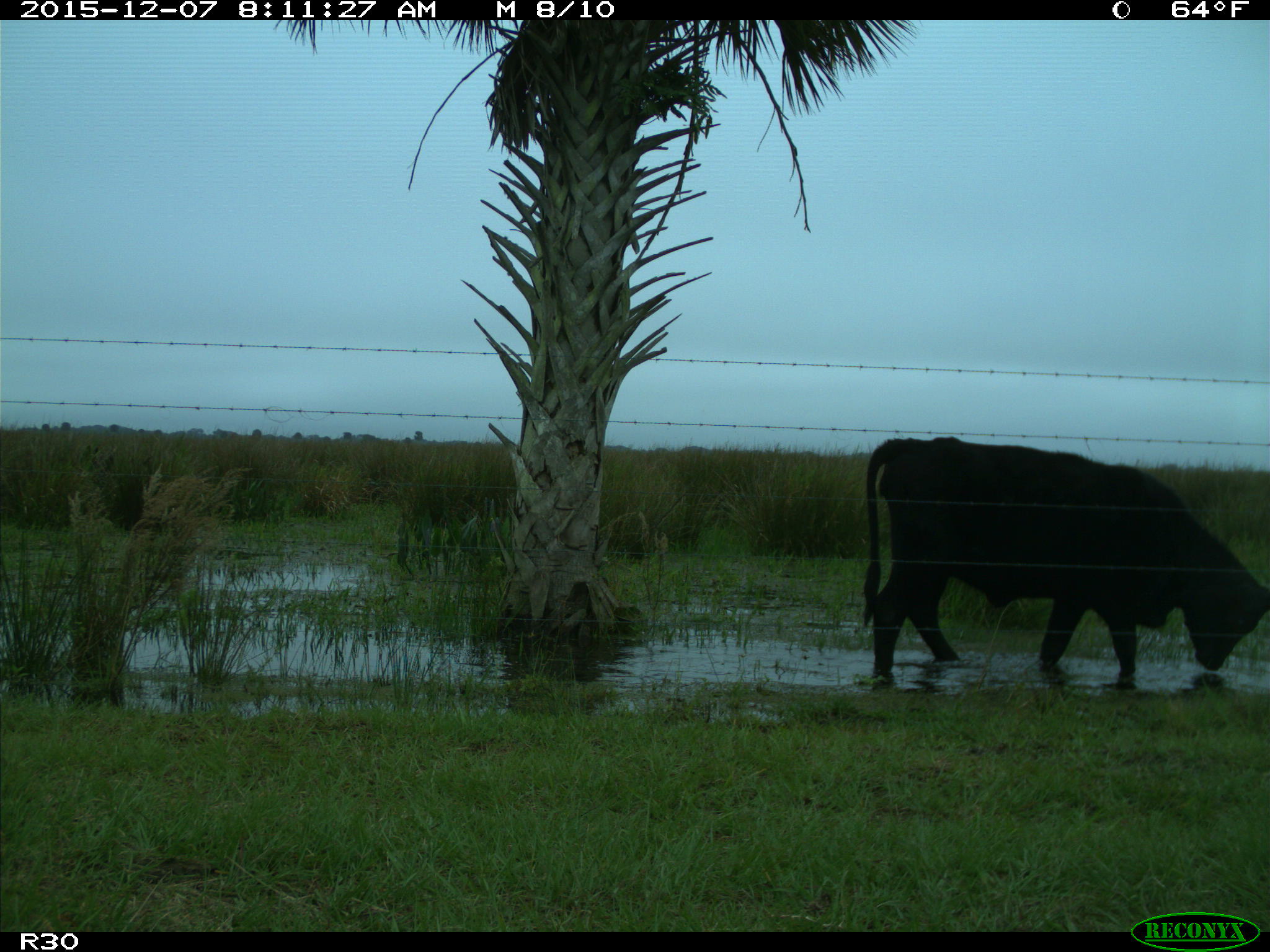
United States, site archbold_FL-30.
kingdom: Animalia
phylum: Chordata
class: Mammalia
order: Artiodactyla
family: Bovidae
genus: Bos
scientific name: Bos taurus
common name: domestic cow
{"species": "Bos taurus (domestic cow)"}